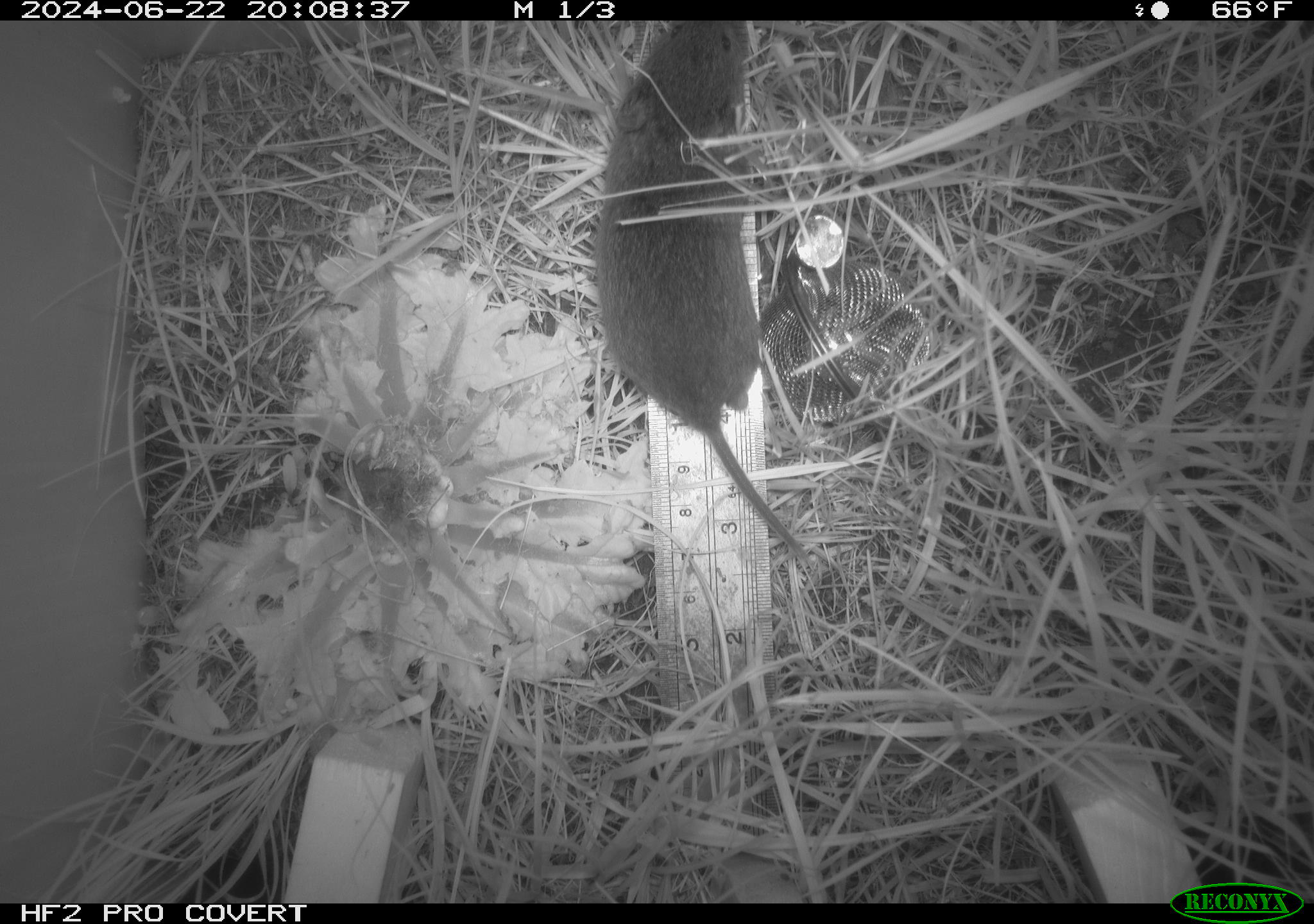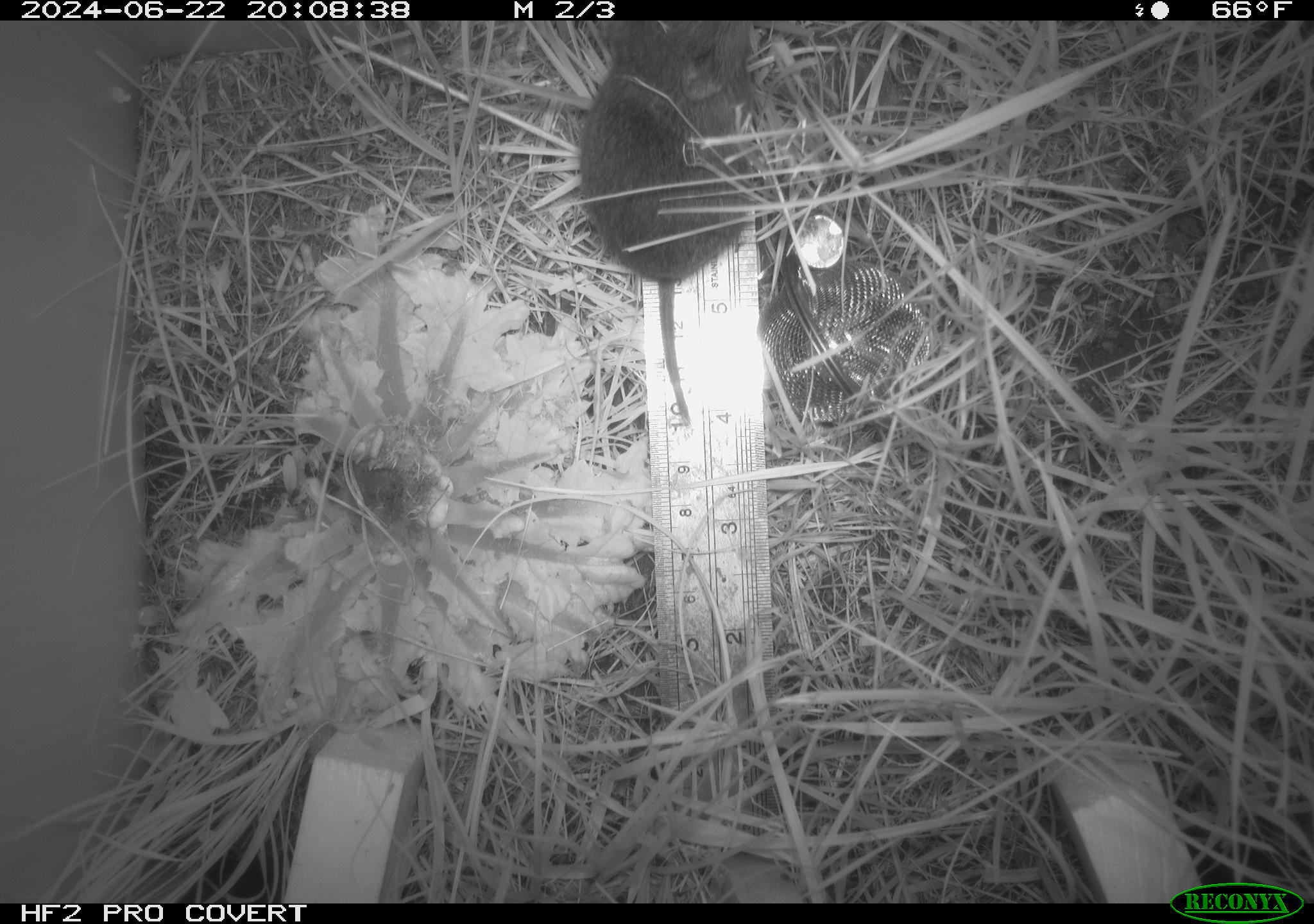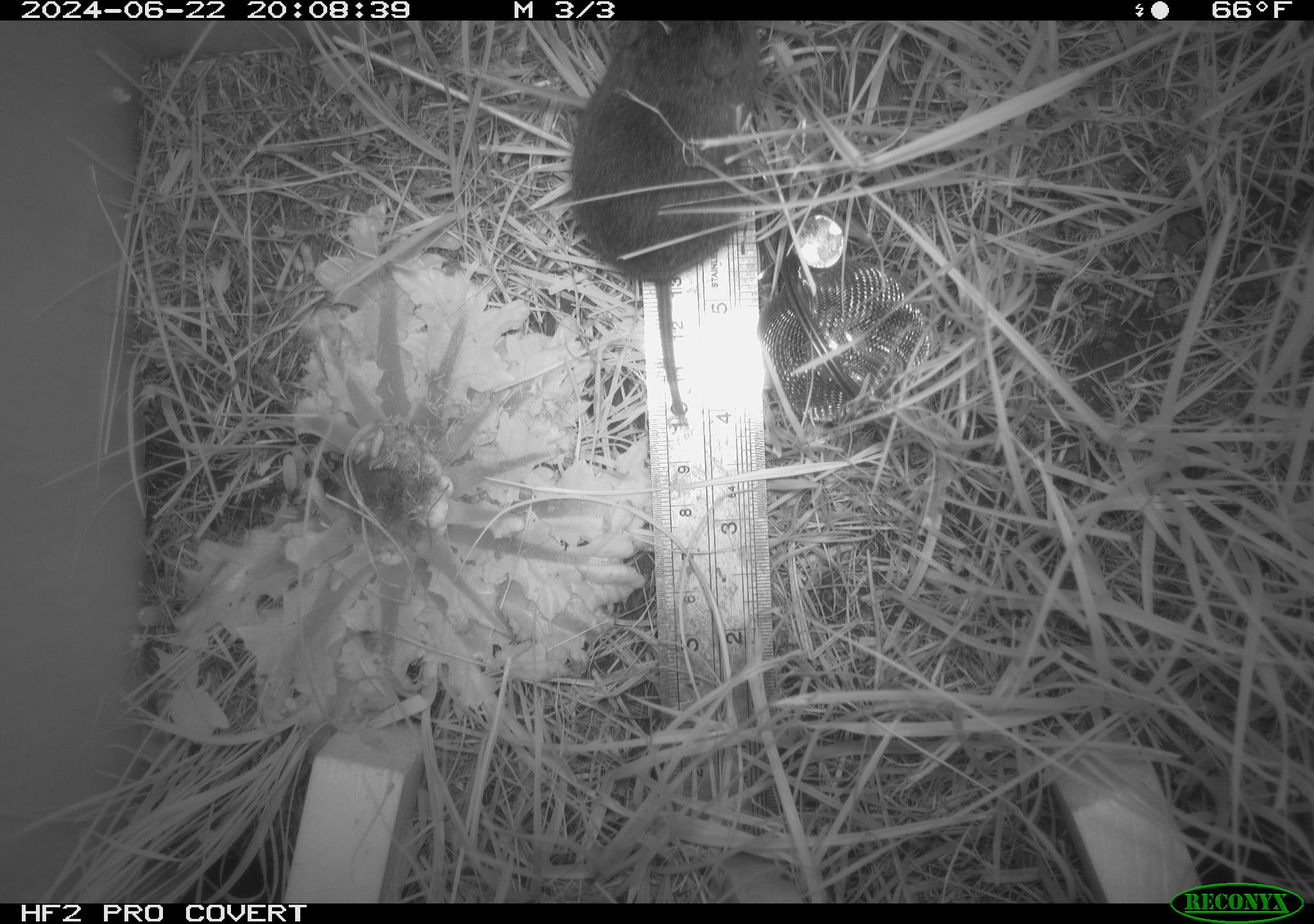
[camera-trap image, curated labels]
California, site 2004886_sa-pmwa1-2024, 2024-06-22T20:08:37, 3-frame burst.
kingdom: Animalia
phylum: Chordata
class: Mammalia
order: Rodentia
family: Cricetidae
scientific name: Arvicolinae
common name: voles, lemmings, and muskrats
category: arvicolinae subfamily